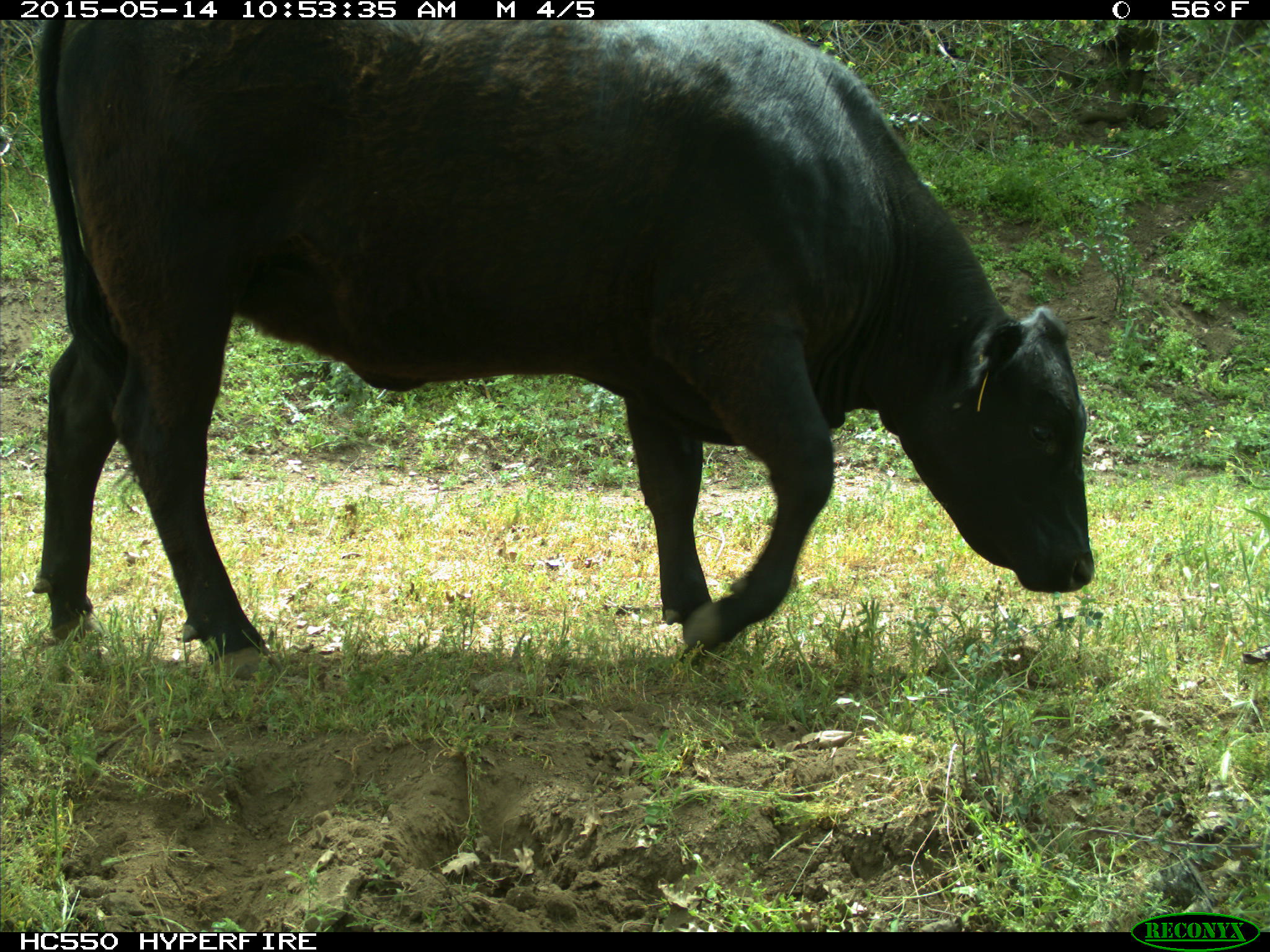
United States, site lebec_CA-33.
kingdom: Animalia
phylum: Chordata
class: Mammalia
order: Artiodactyla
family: Bovidae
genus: Bos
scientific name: Bos taurus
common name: domestic cow